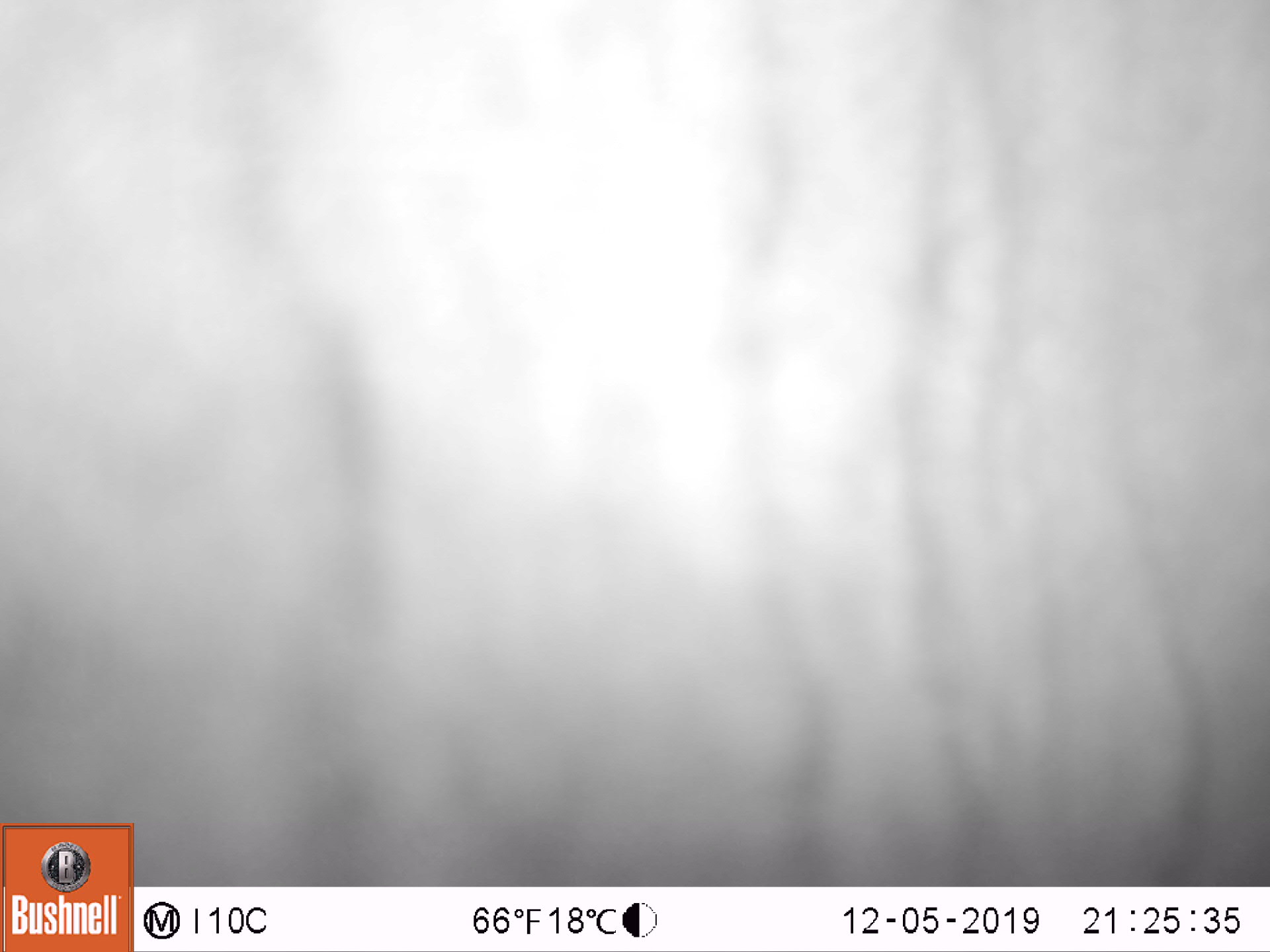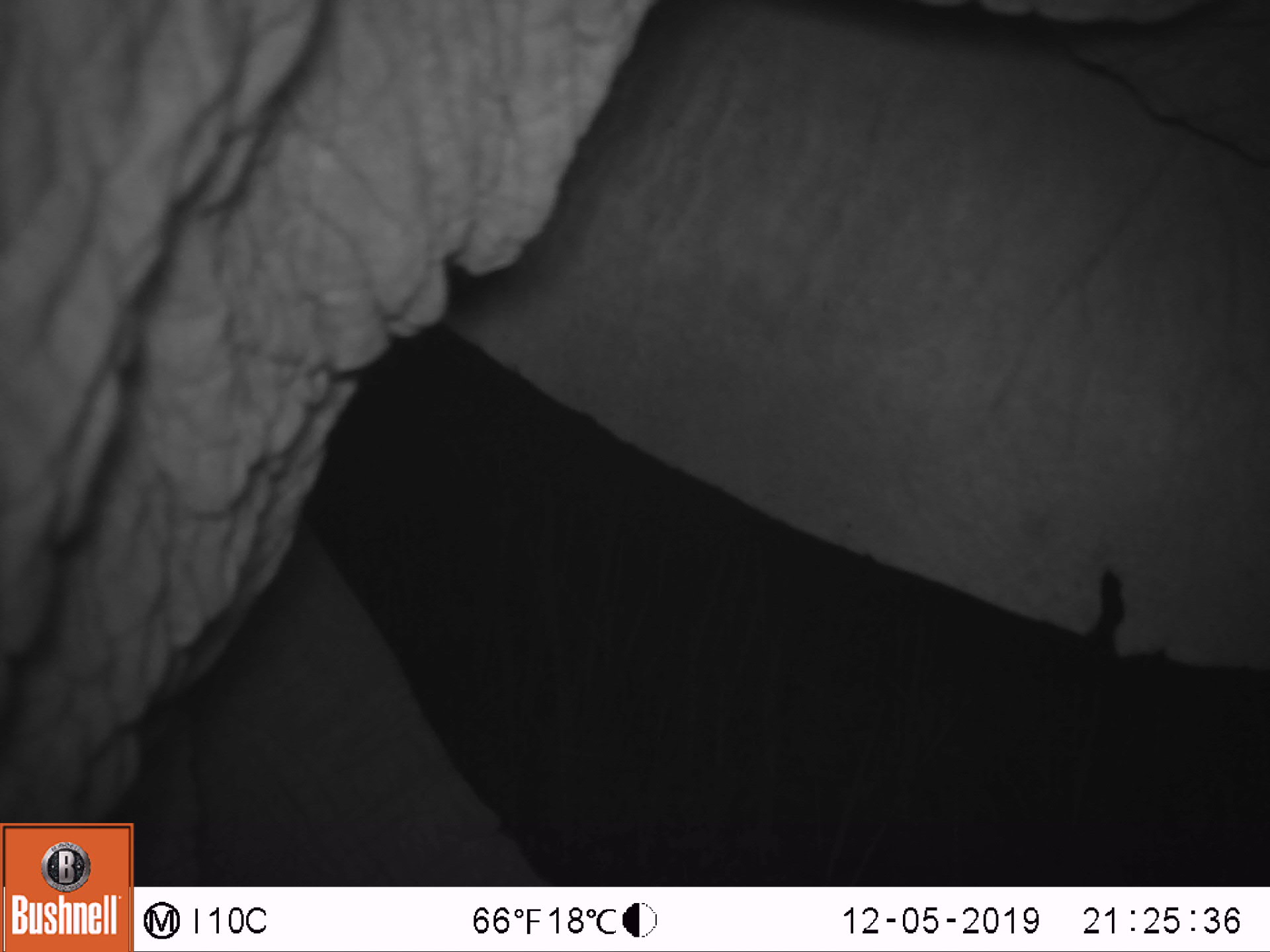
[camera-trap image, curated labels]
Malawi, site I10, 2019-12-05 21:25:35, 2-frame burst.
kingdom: Animalia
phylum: Chordata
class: Mammalia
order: Proboscidea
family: Elephantidae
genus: Loxodonta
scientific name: Loxodonta africana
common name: african savanna elephant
African savanna elephant (Loxodonta africana), count 1.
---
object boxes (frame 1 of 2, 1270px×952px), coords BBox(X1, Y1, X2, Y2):
african savanna elephant: BBox(136, 0, 1262, 878)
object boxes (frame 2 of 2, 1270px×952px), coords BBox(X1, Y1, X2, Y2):
african savanna elephant: BBox(2, 4, 1262, 819)